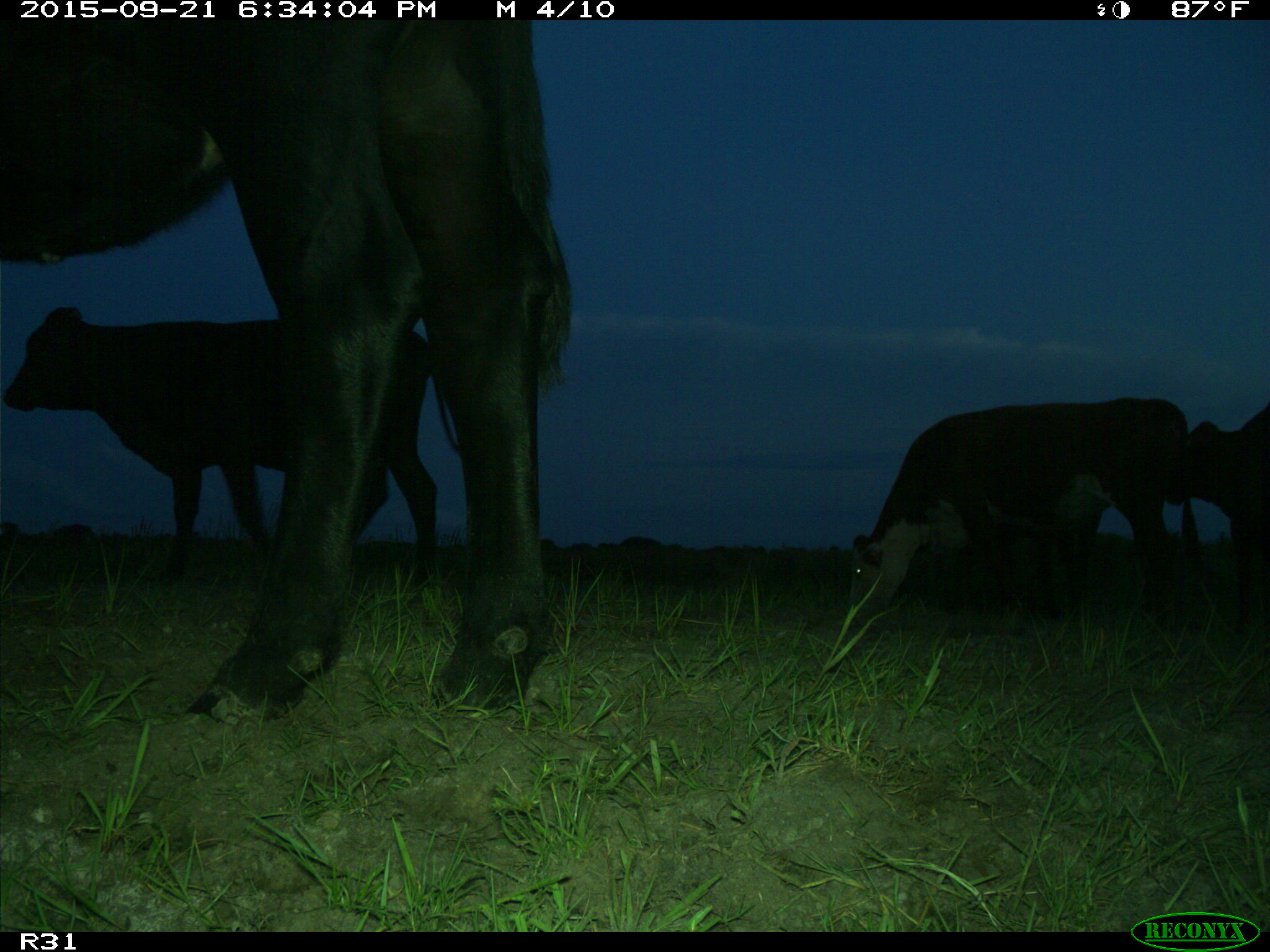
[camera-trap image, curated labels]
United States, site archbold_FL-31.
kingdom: Animalia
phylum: Chordata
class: Mammalia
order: Artiodactyla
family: Bovidae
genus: Bos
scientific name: Bos taurus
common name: domestic cow